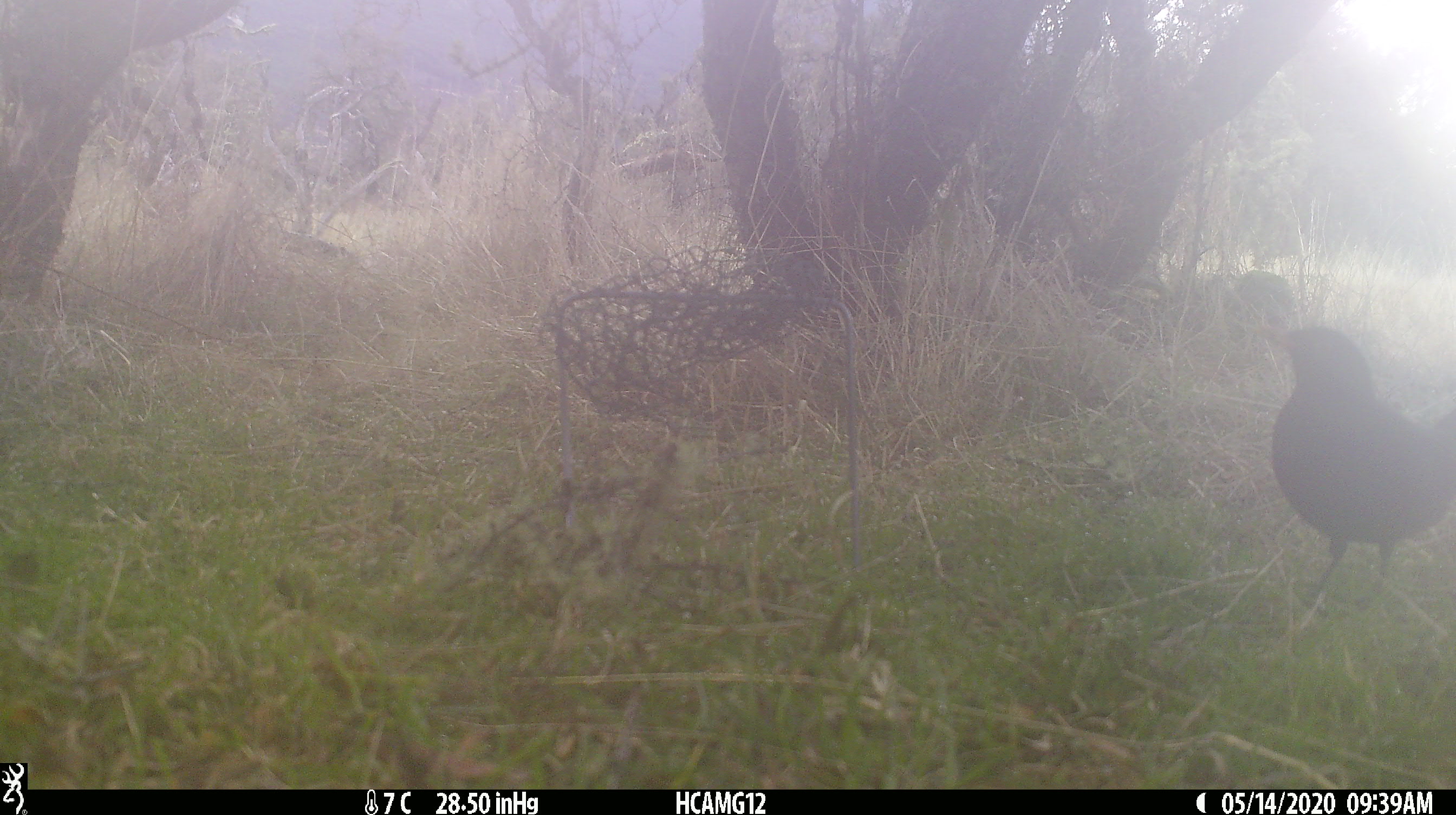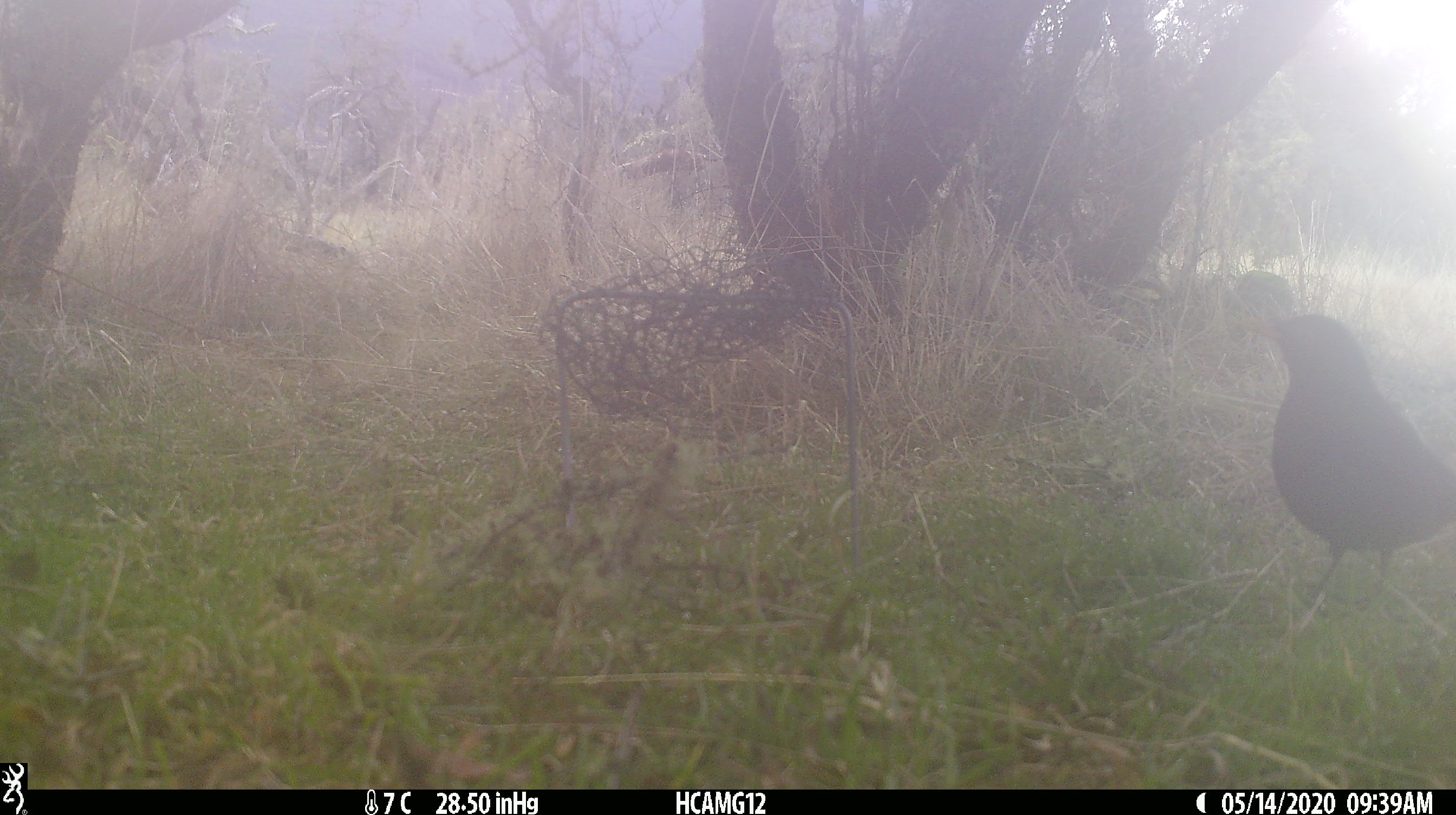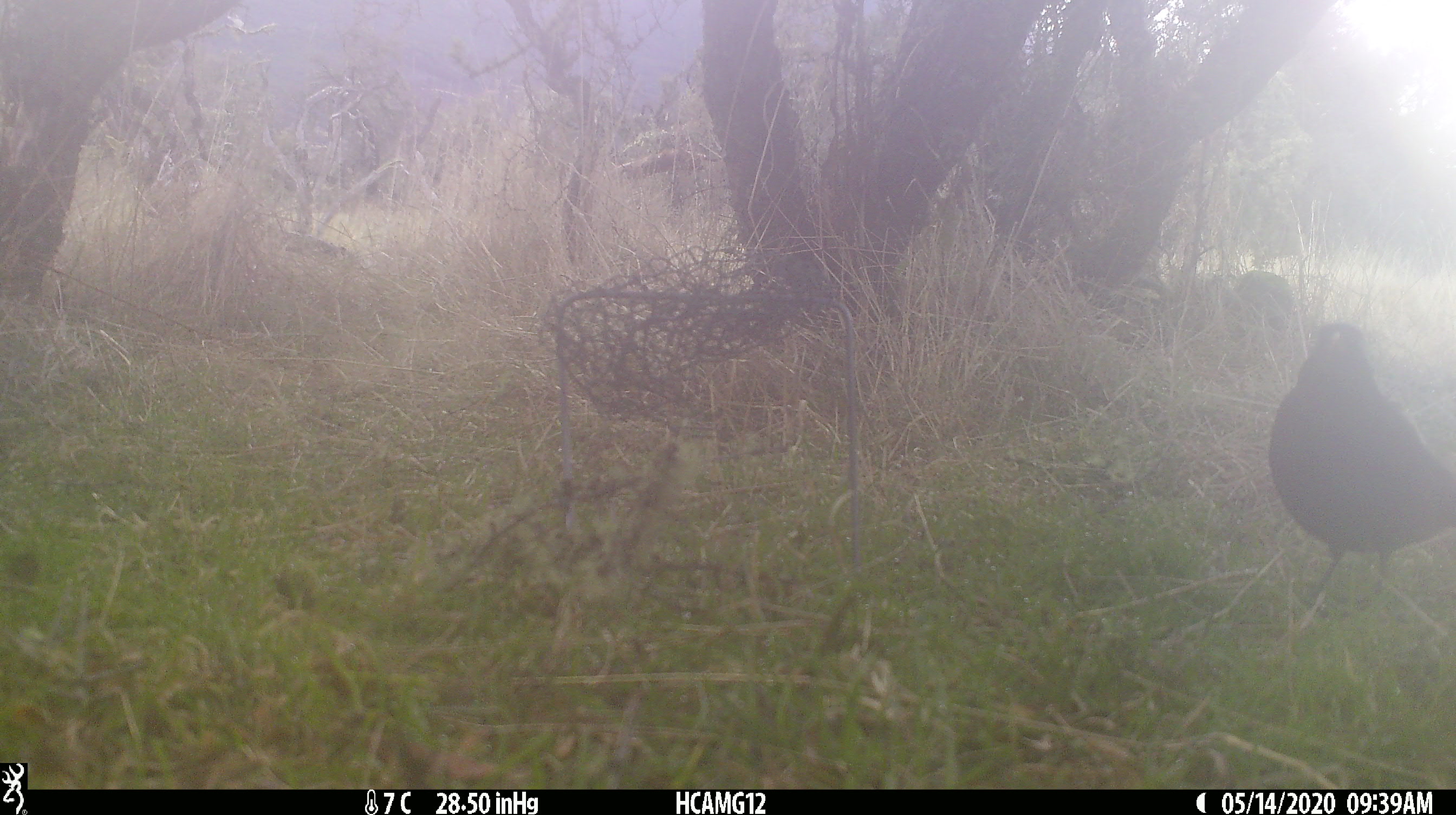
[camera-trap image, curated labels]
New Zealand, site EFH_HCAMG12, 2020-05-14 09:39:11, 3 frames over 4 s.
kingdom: Animalia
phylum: Chordata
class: Aves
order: Passeriformes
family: Turdidae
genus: Turdus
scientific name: Turdus merula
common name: eurasian blackbird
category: blackbird